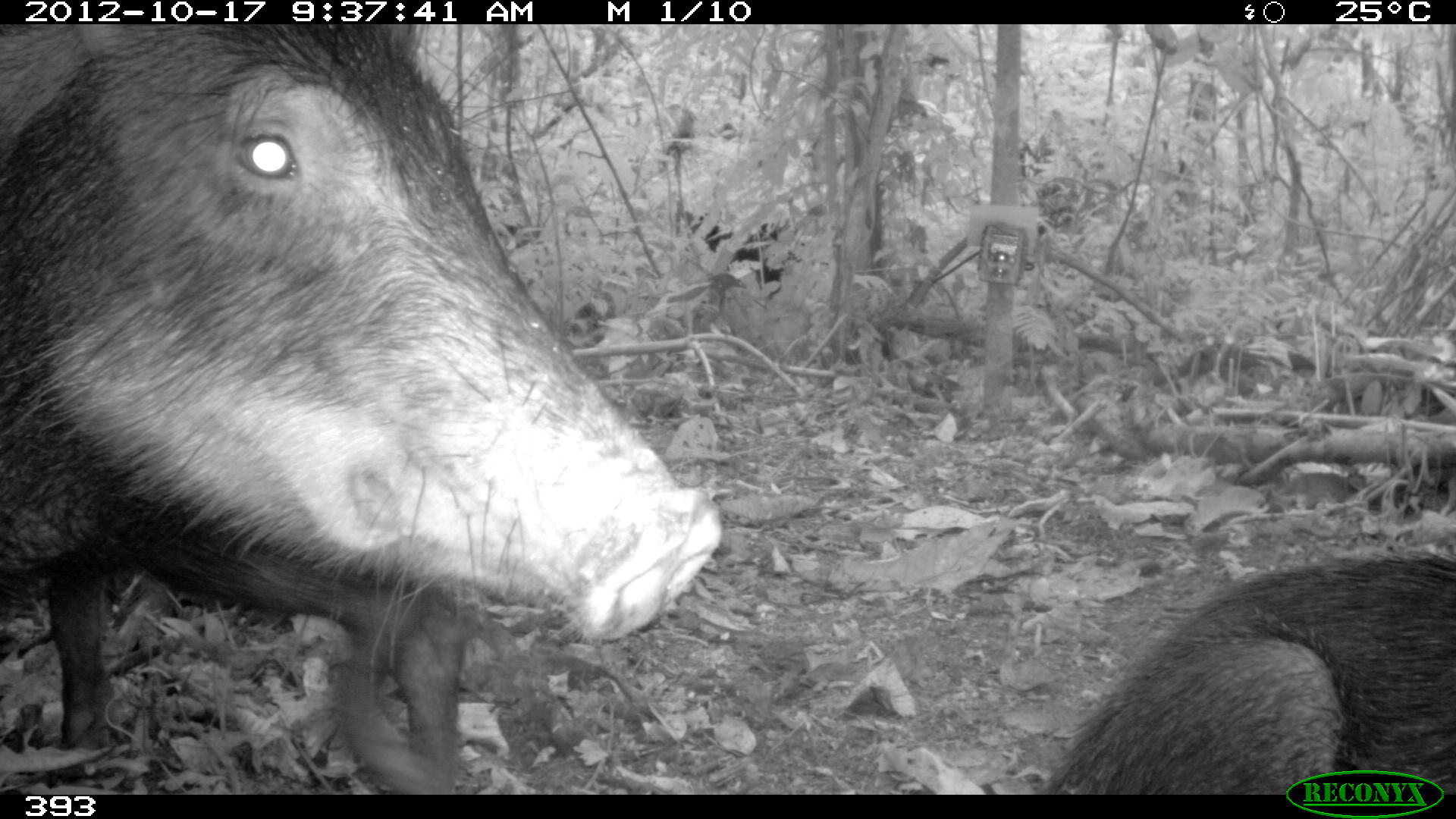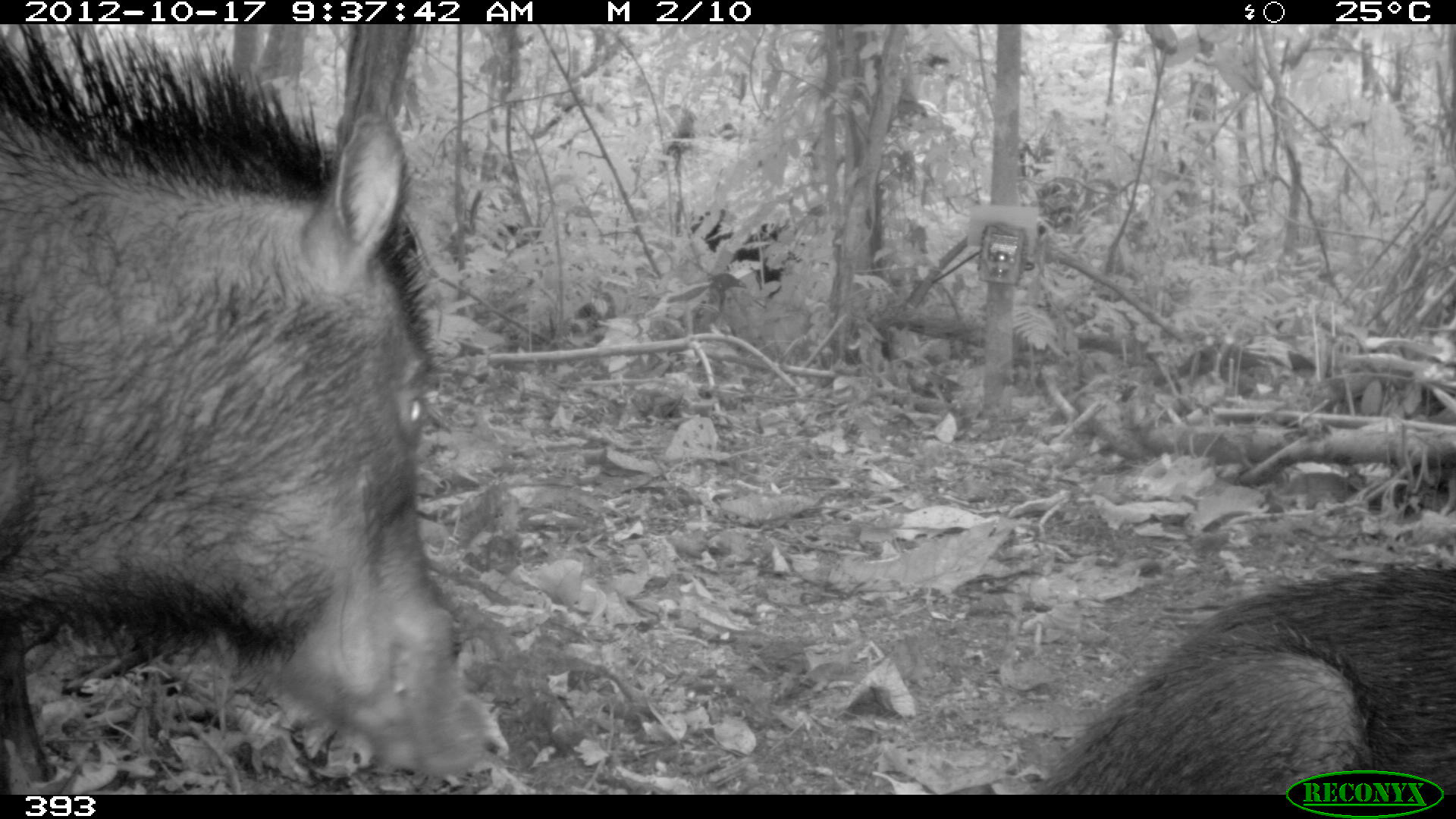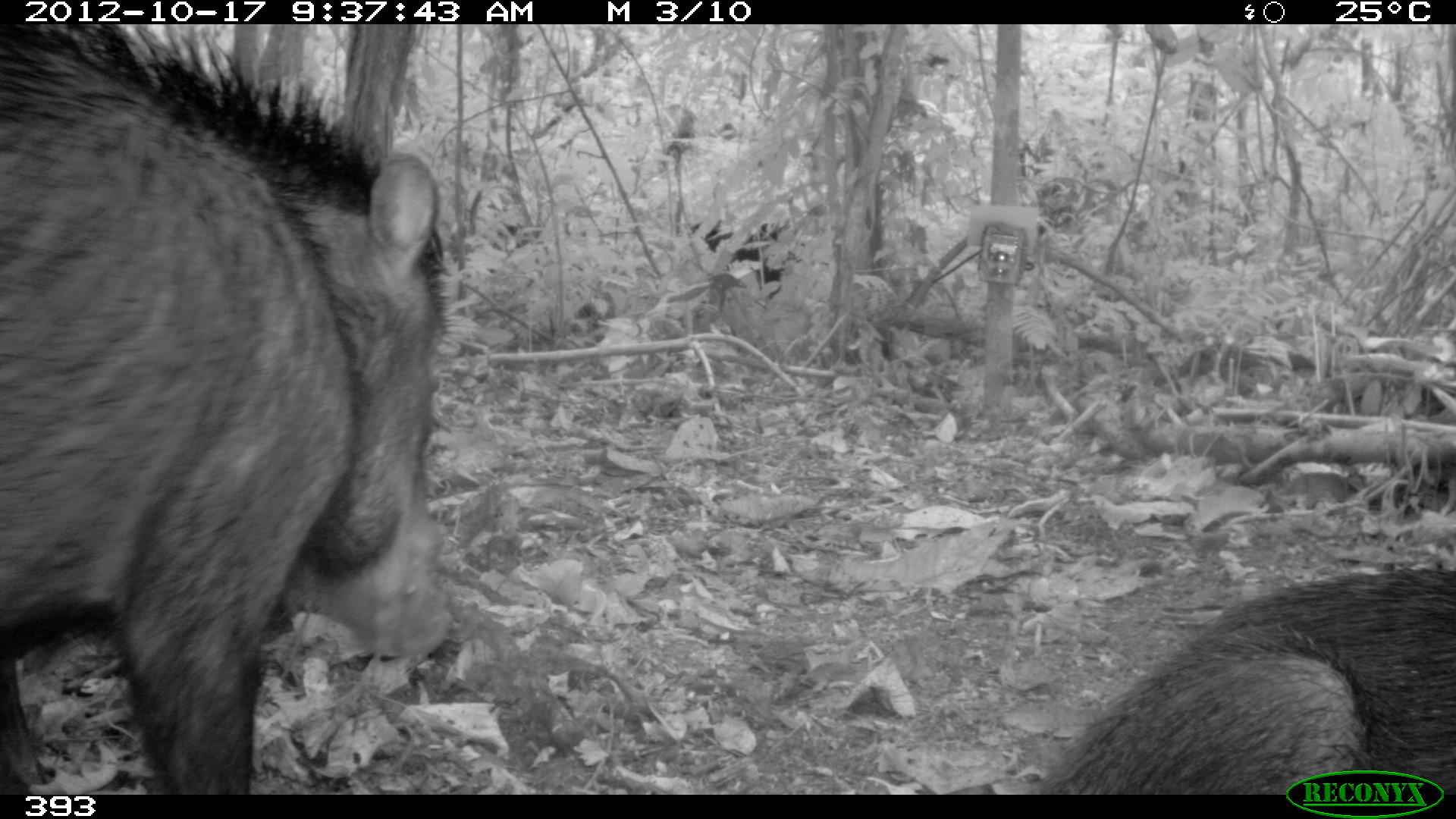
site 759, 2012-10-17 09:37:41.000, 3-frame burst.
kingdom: Animalia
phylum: Chordata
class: Mammalia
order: Artiodactyla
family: Tayassuidae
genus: Tayassu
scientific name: Tayassu pecari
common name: white-lipped peccary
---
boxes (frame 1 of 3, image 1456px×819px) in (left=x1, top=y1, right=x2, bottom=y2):
tayassu pecari: (left=0, top=22, right=724, bottom=640); (left=43, top=533, right=465, bottom=795); (left=1051, top=549, right=1455, bottom=795); (left=681, top=210, right=782, bottom=296)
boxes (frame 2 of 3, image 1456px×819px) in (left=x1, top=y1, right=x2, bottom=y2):
tayassu pecari: (left=0, top=21, right=490, bottom=793); (left=1034, top=564, right=1454, bottom=791); (left=689, top=209, right=784, bottom=299)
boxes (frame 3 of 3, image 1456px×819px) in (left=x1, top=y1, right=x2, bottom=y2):
tayassu pecari: (left=0, top=21, right=456, bottom=792); (left=1036, top=566, right=1454, bottom=795); (left=689, top=217, right=783, bottom=299)